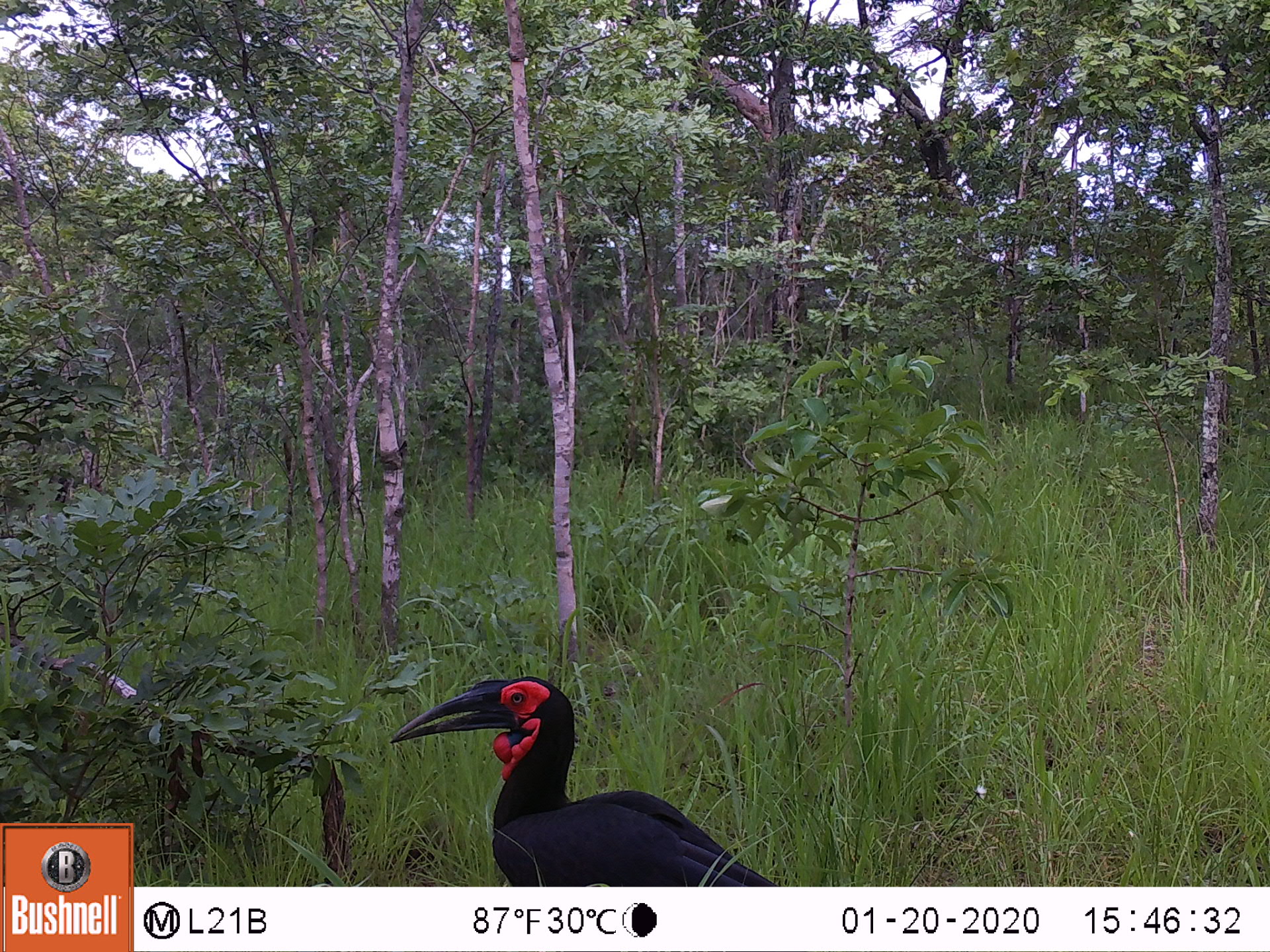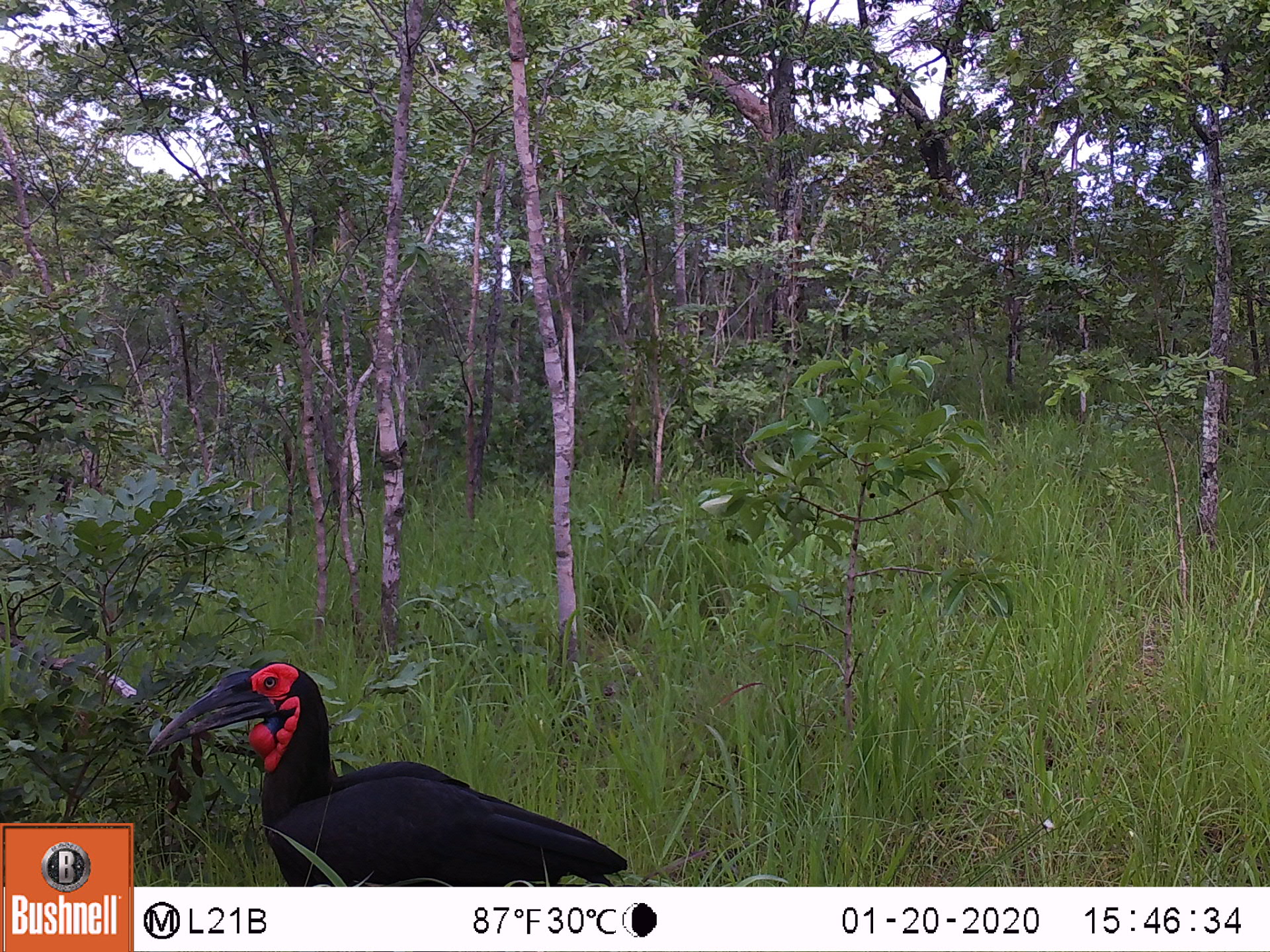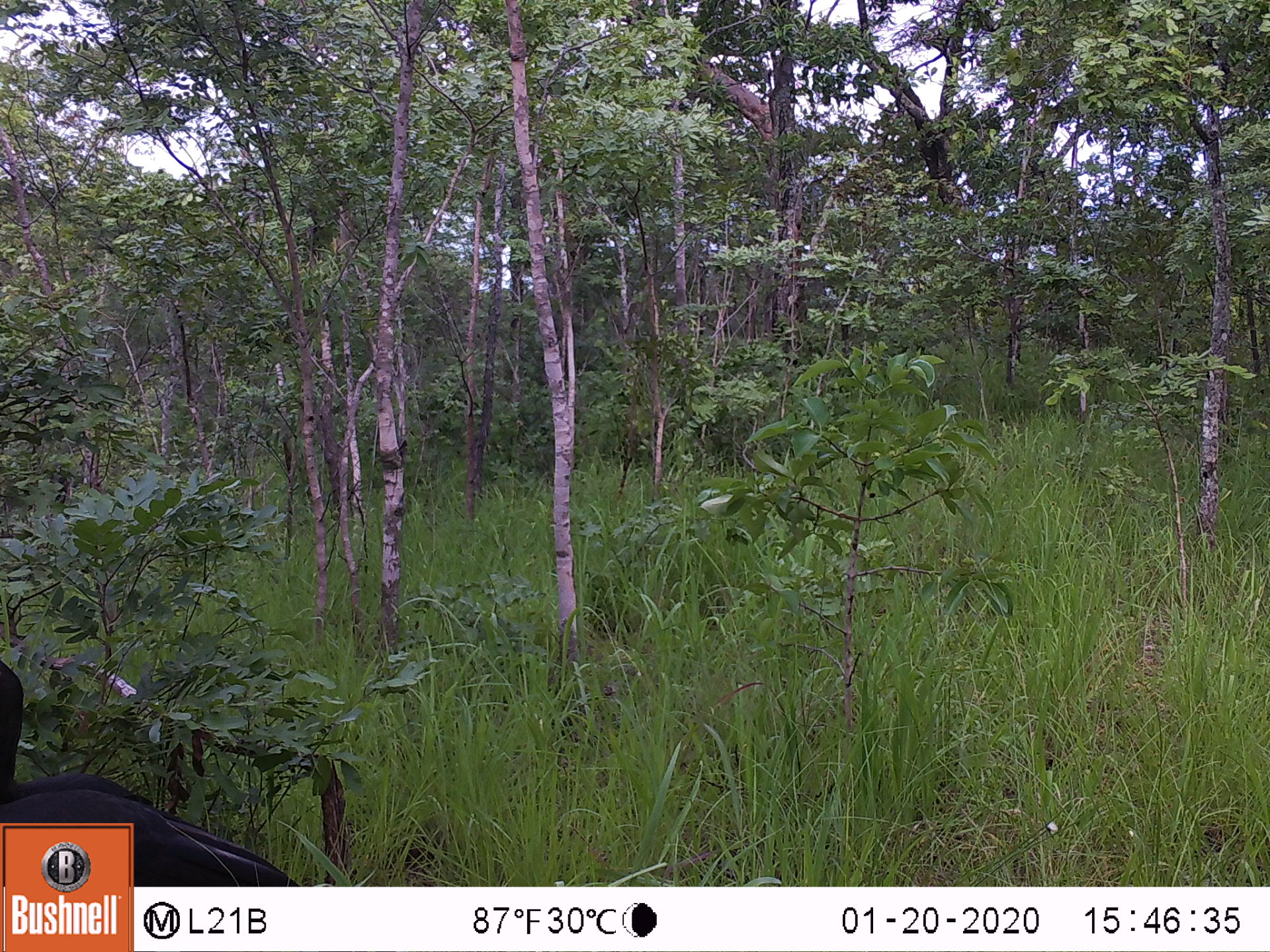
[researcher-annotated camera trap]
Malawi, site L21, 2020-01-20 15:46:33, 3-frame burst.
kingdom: Animalia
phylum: Chordata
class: Aves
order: Bucerotiformes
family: Bucorvidae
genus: Bucorvus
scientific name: Bucorvus leadbeateri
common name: southern ground hornbill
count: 1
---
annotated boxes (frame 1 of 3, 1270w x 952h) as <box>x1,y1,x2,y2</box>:
southern ground hornbill: <box>373,666,794,880</box>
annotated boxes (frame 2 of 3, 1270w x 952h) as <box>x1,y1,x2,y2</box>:
southern ground hornbill: <box>135,651,649,877</box>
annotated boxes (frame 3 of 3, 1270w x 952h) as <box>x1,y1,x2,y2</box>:
southern ground hornbill: <box>2,661,180,813</box>